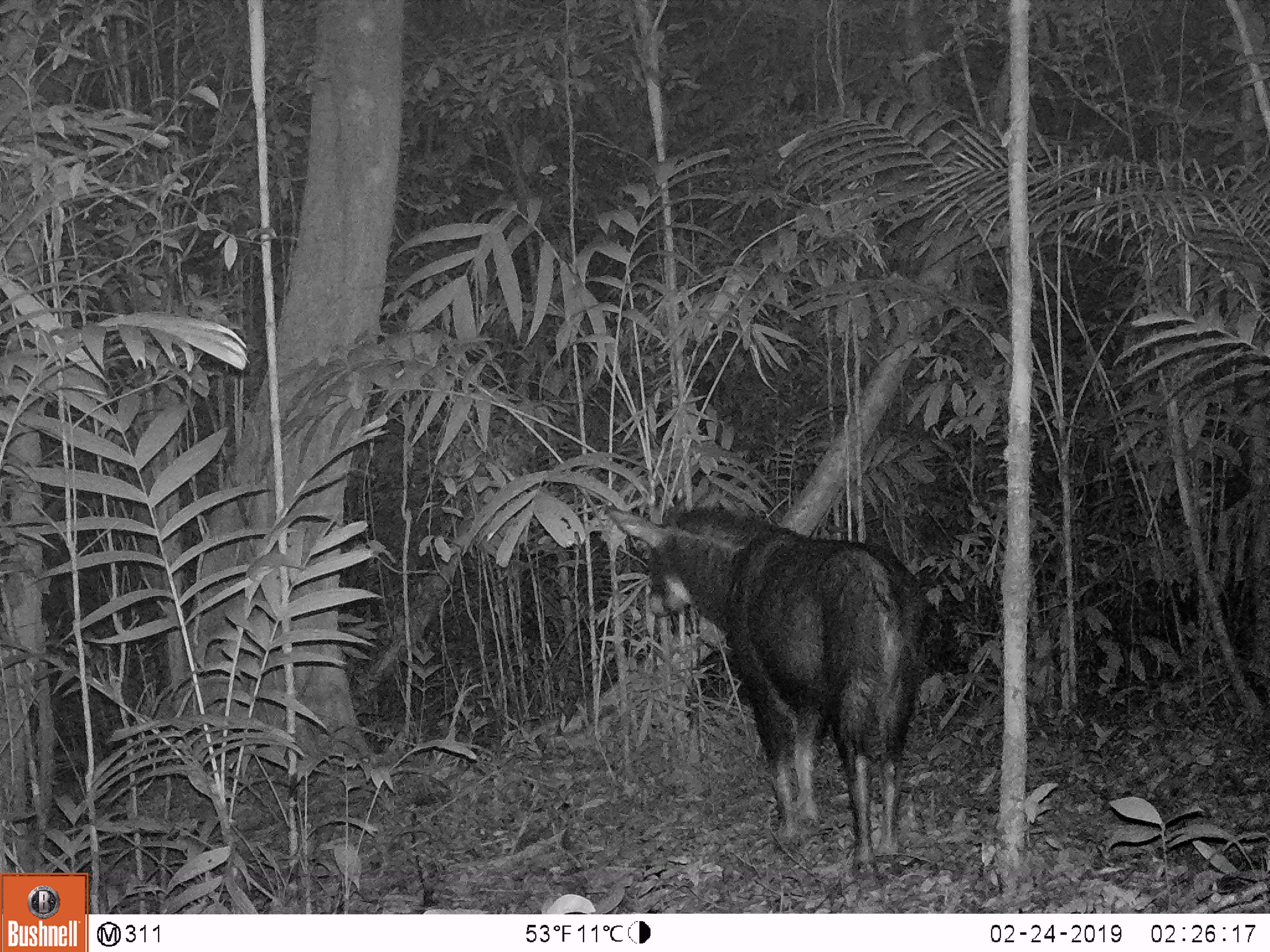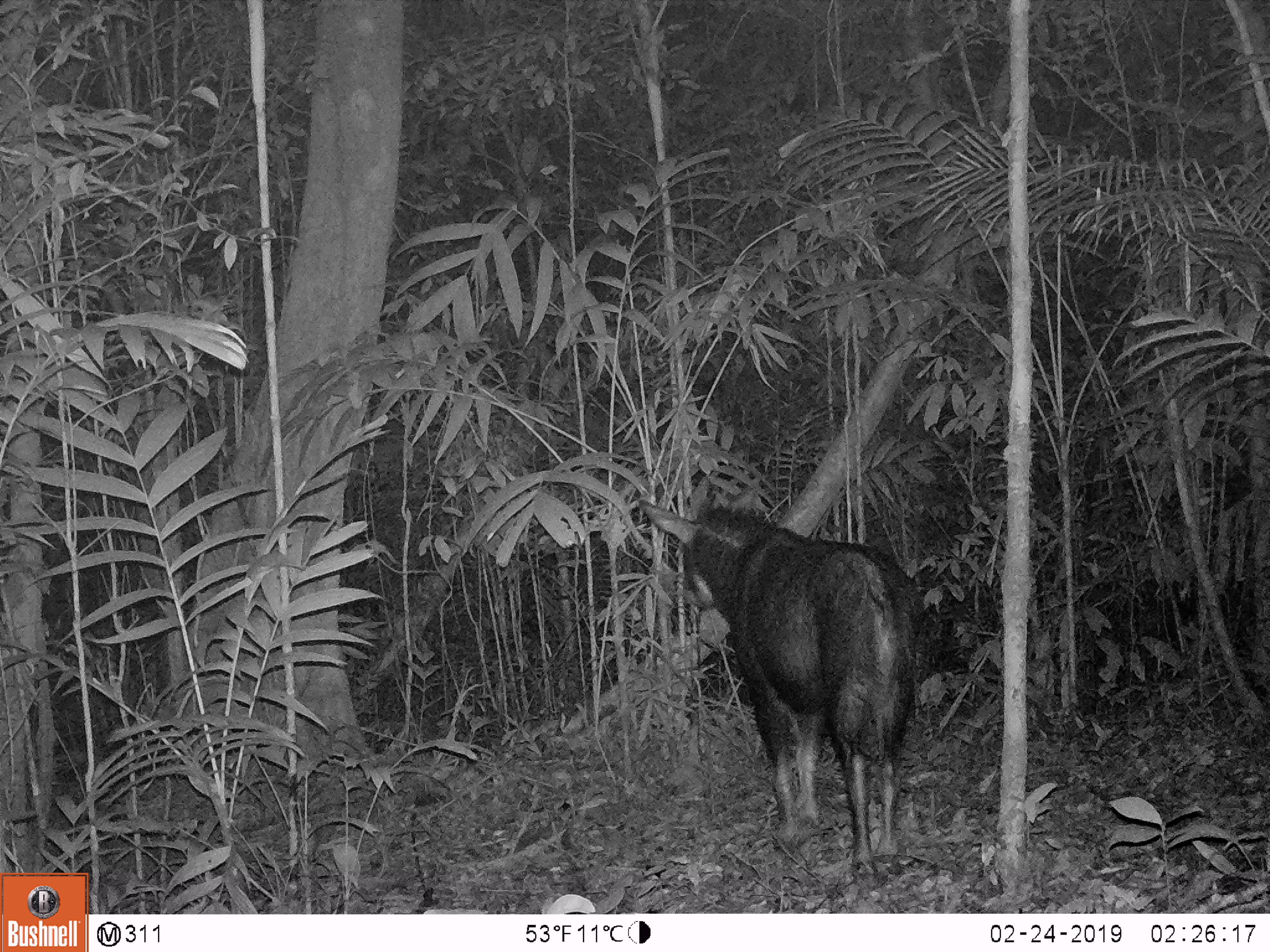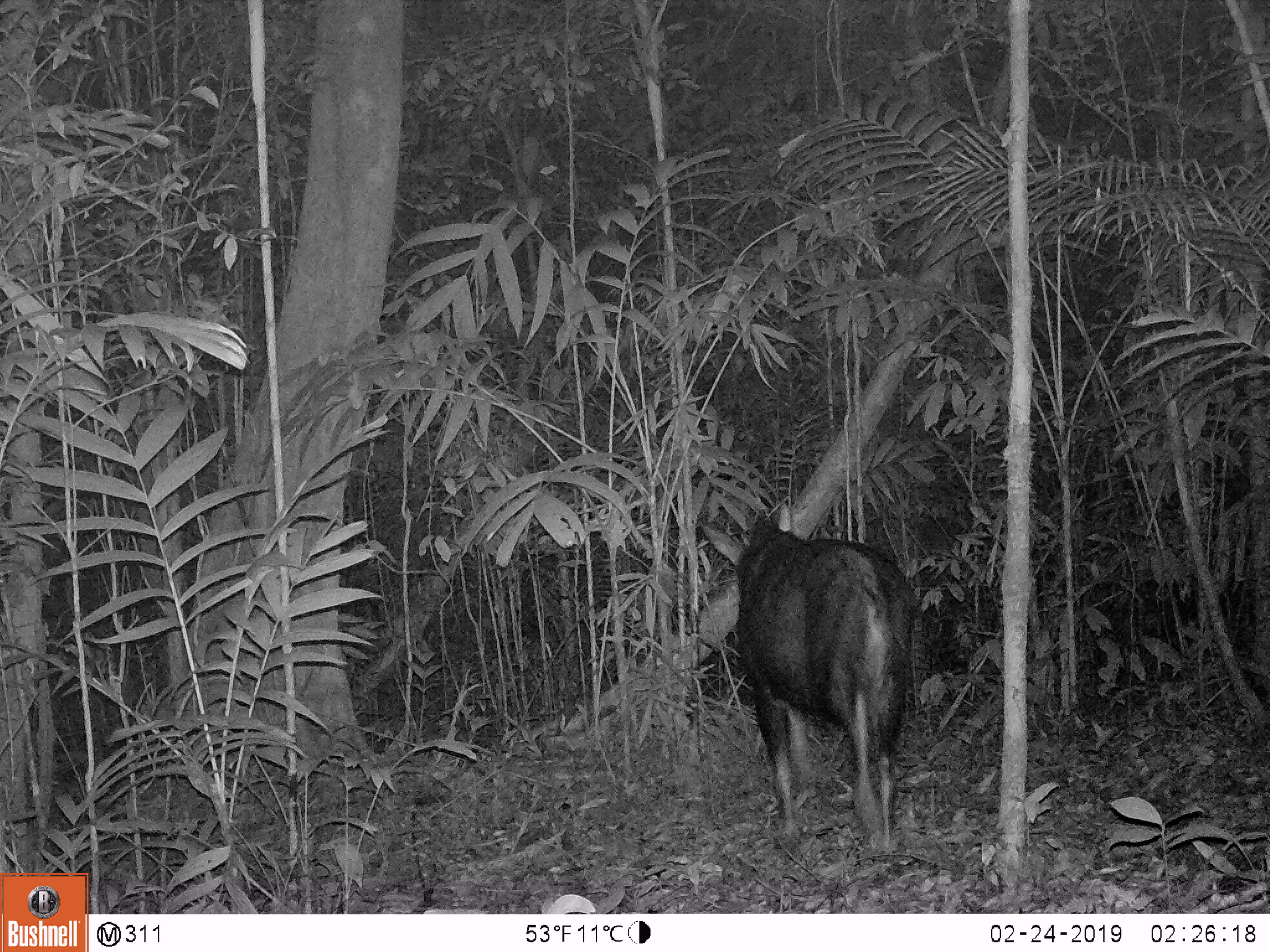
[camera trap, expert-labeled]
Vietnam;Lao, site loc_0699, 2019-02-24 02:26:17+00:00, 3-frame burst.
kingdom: Animalia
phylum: Chordata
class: Mammalia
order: Artiodactyla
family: Bovidae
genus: Capricornis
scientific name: Capricornis sumatraensis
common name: chinese serow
Chinese serow (Capricornis sumatraensis). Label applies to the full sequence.